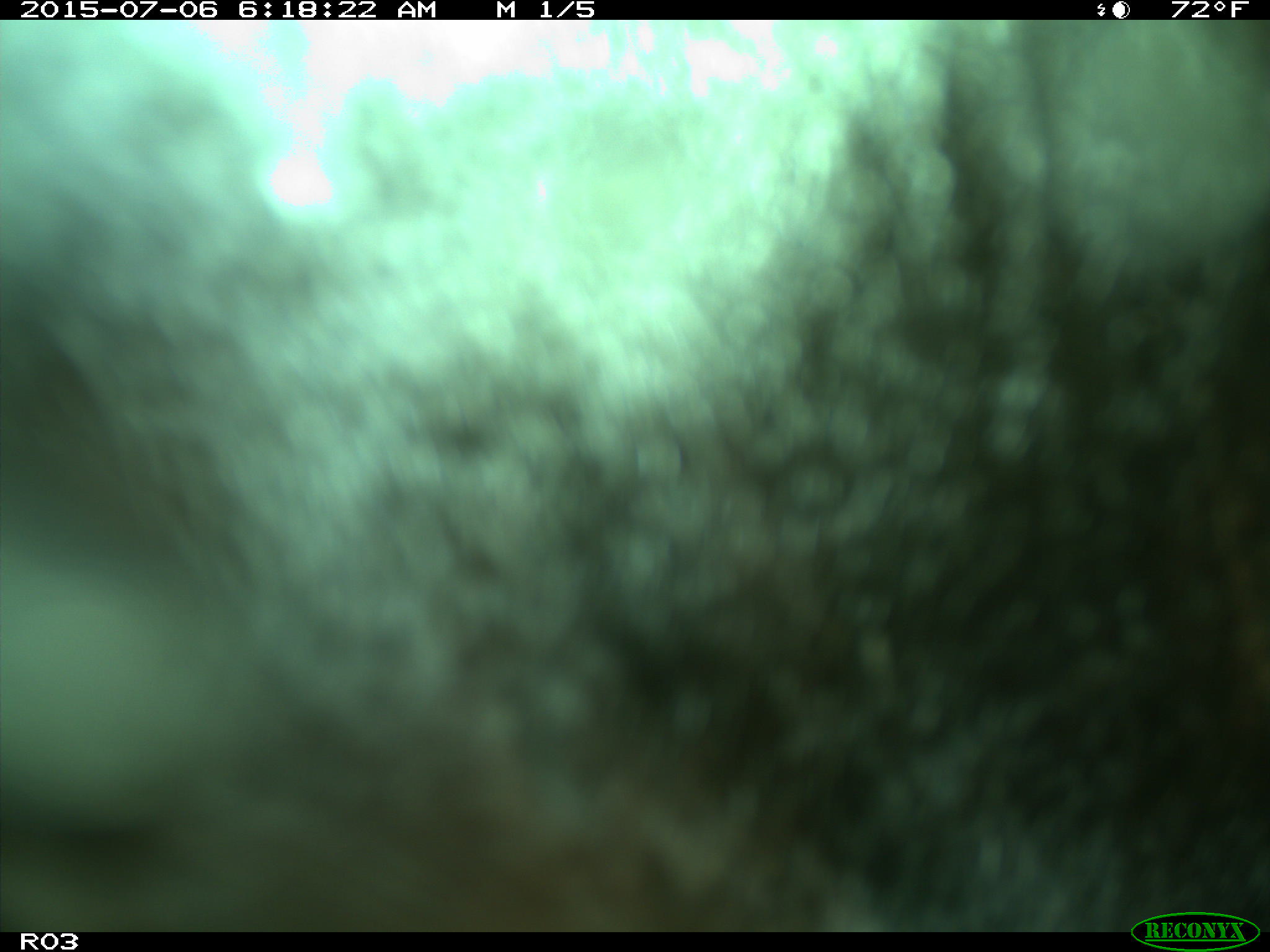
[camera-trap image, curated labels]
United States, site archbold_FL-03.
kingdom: Animalia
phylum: Chordata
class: Mammalia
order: Artiodactyla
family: Bovidae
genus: Bos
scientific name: Bos taurus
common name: domestic cow